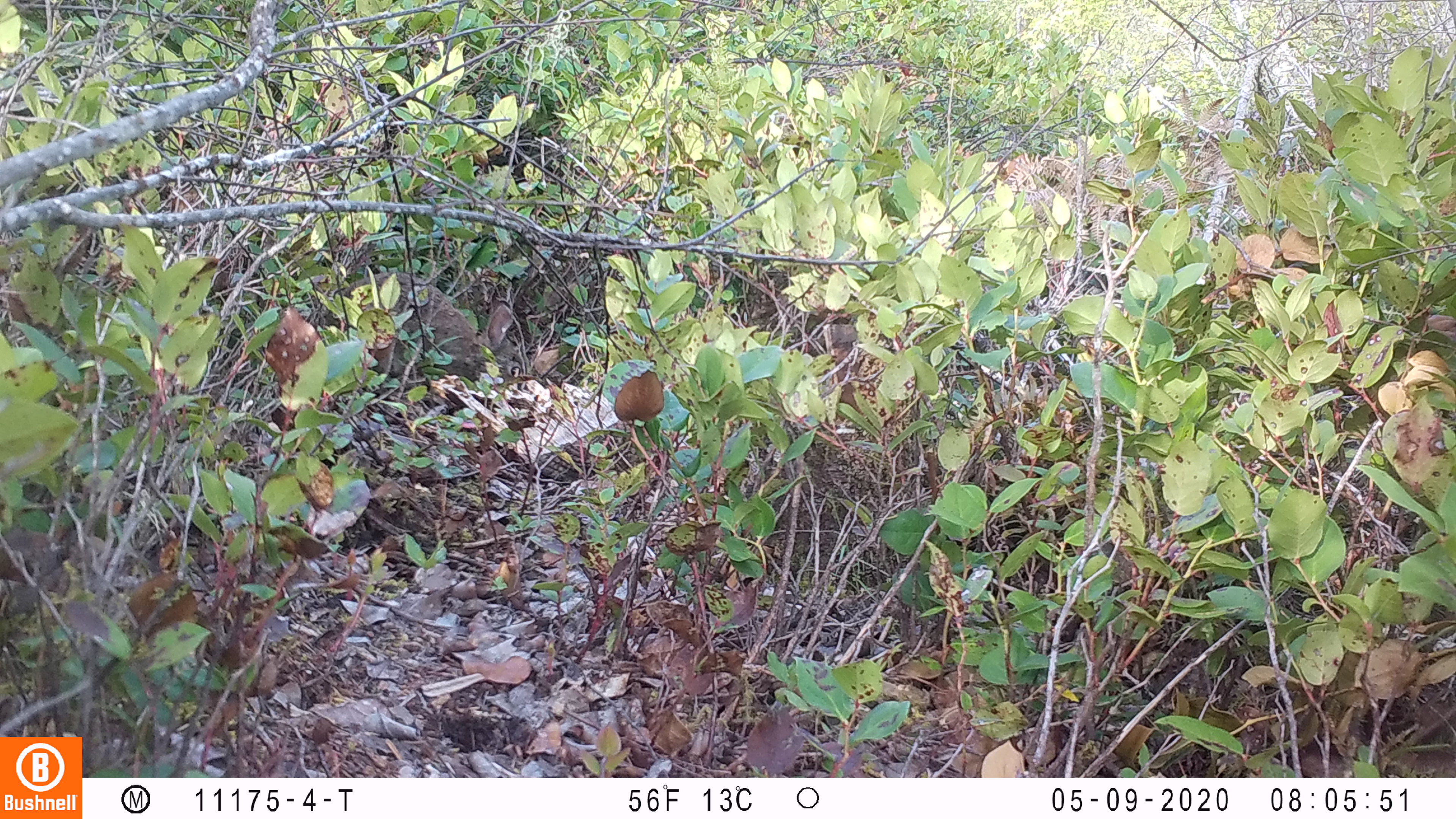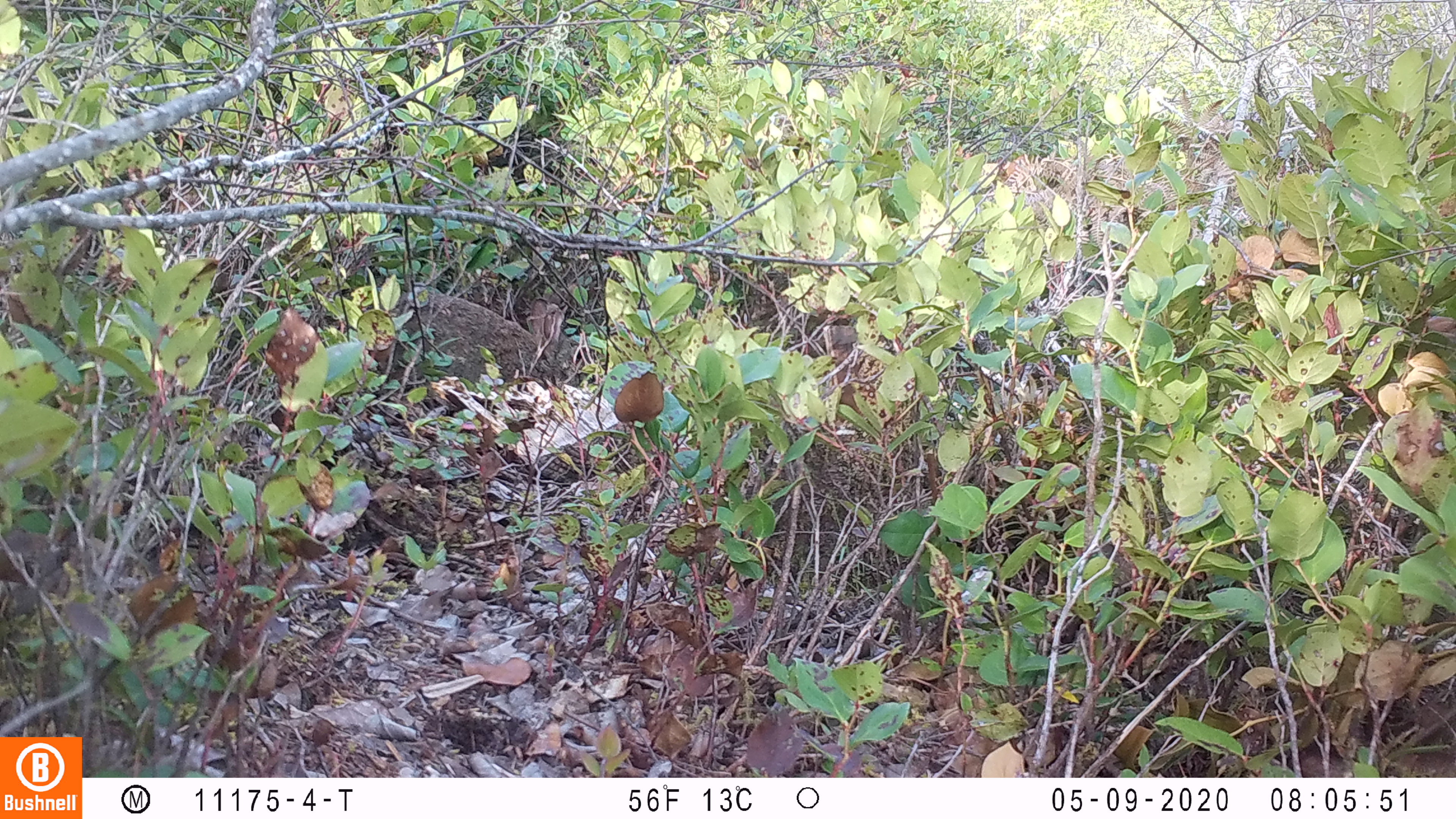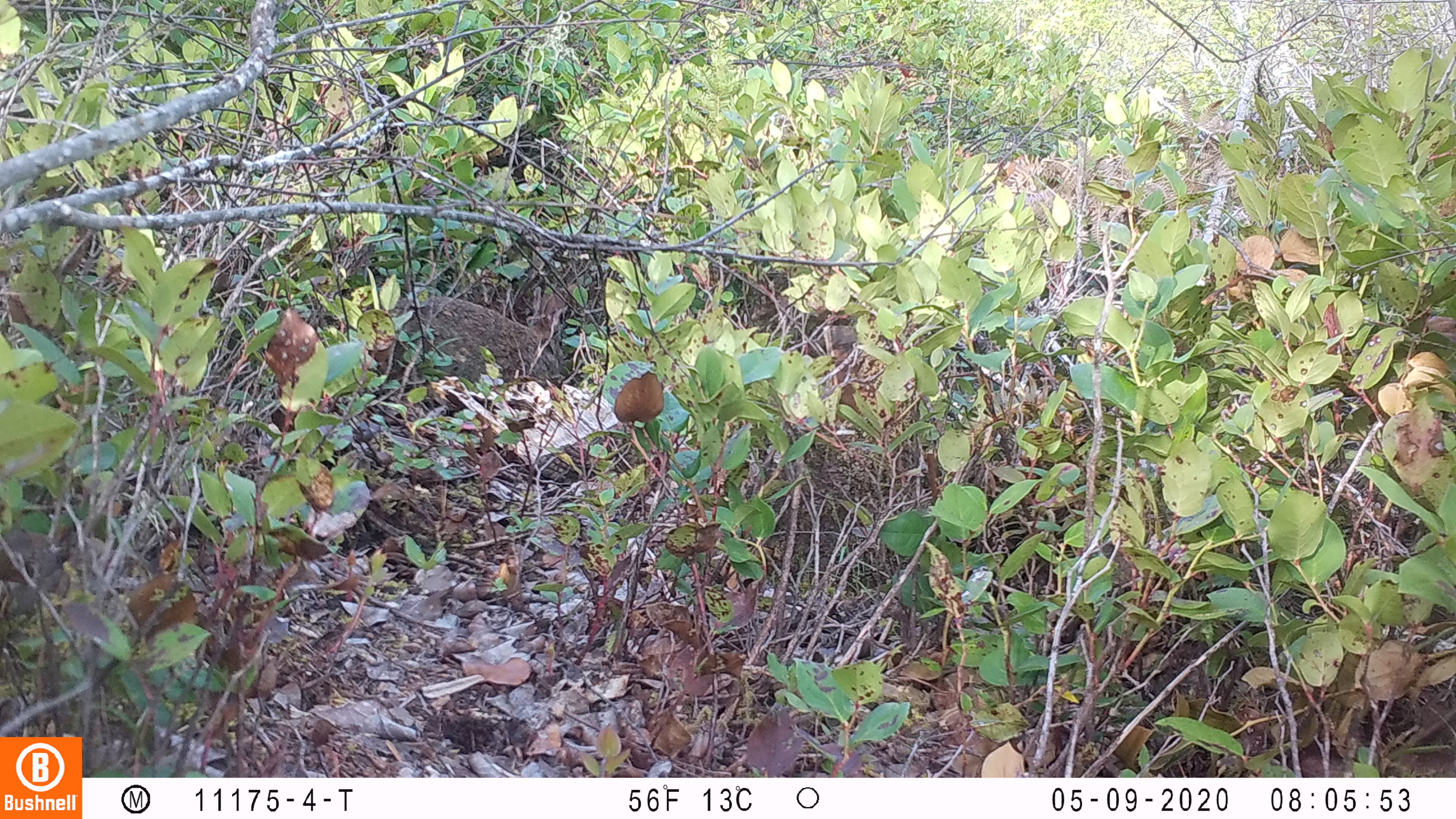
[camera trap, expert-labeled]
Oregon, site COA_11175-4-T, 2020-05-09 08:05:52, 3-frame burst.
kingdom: Animalia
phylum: Chordata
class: Mammalia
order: Lagomorpha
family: Leporidae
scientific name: Leporidae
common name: hares and rabbits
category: leporidae family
Leporidae family (hares and rabbits) (Leporidae).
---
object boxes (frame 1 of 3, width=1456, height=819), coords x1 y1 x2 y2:
leporidae family: 365 267 525 392; 1 520 74 620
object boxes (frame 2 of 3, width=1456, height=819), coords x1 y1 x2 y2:
leporidae family: 359 281 588 394; 2 520 72 623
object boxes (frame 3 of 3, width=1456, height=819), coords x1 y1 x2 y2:
leporidae family: 385 280 571 389; 0 519 67 627